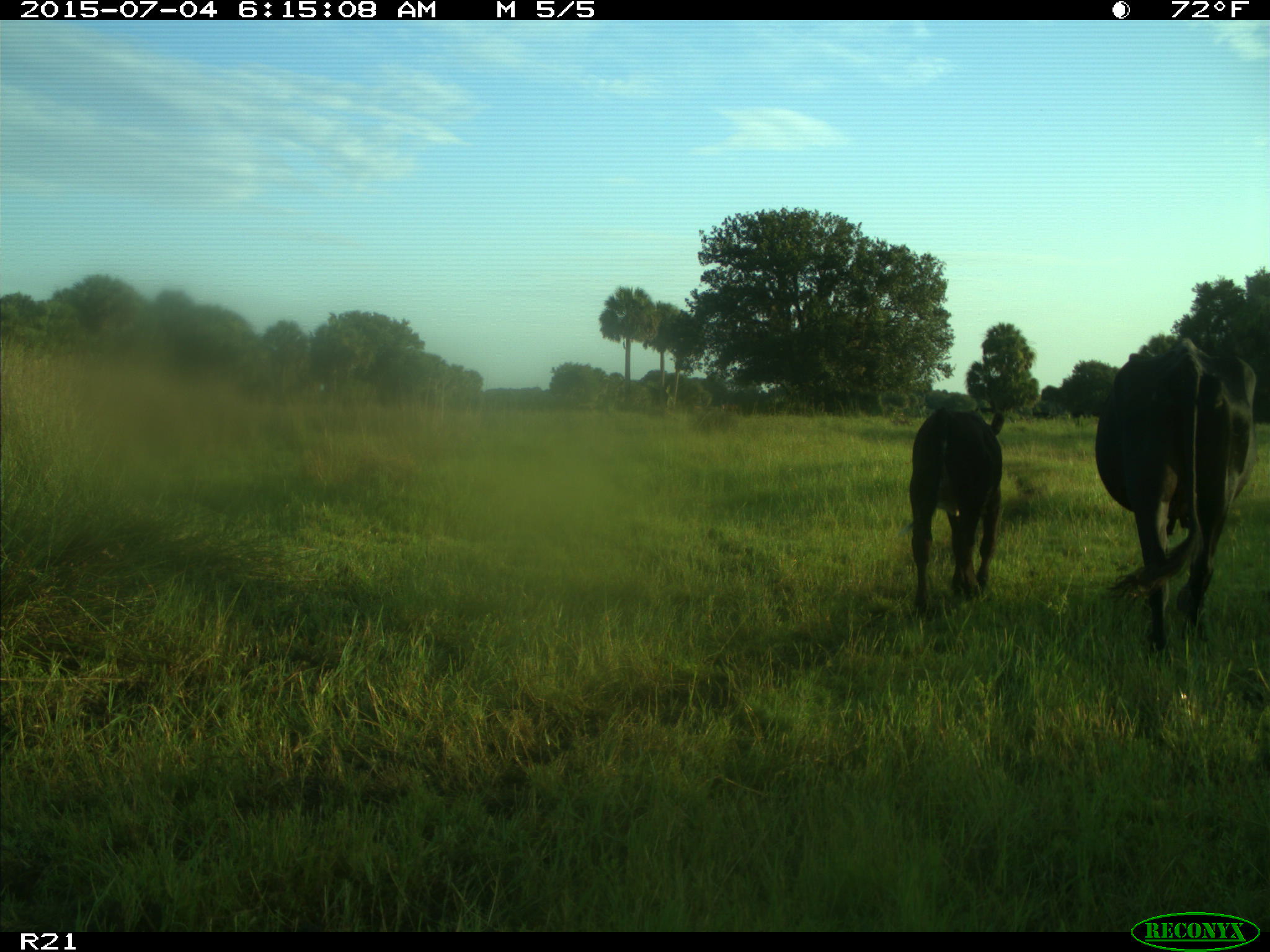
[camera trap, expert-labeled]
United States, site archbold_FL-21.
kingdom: Animalia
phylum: Chordata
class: Mammalia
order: Artiodactyla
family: Bovidae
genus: Bos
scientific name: Bos taurus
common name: domestic cow